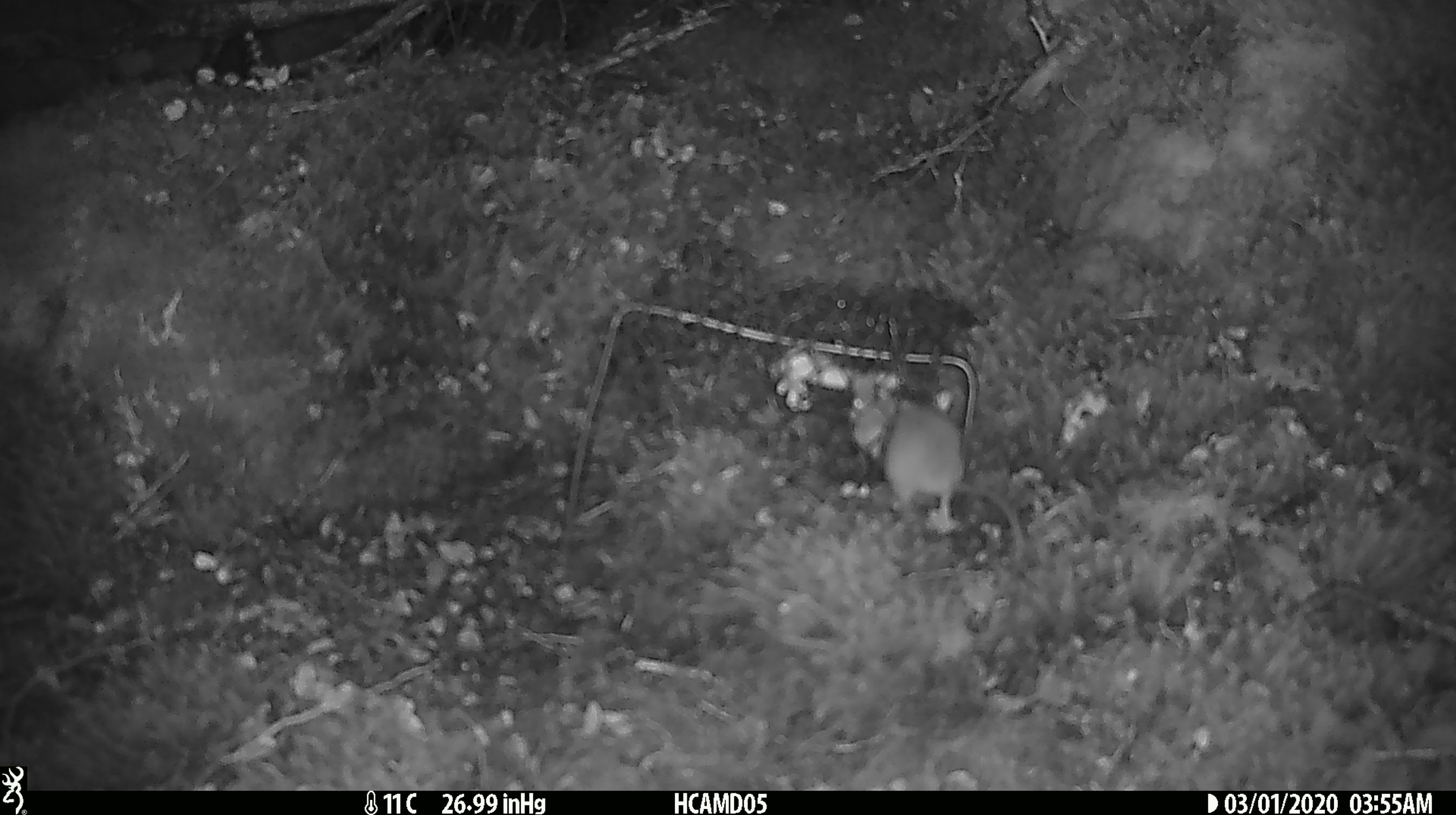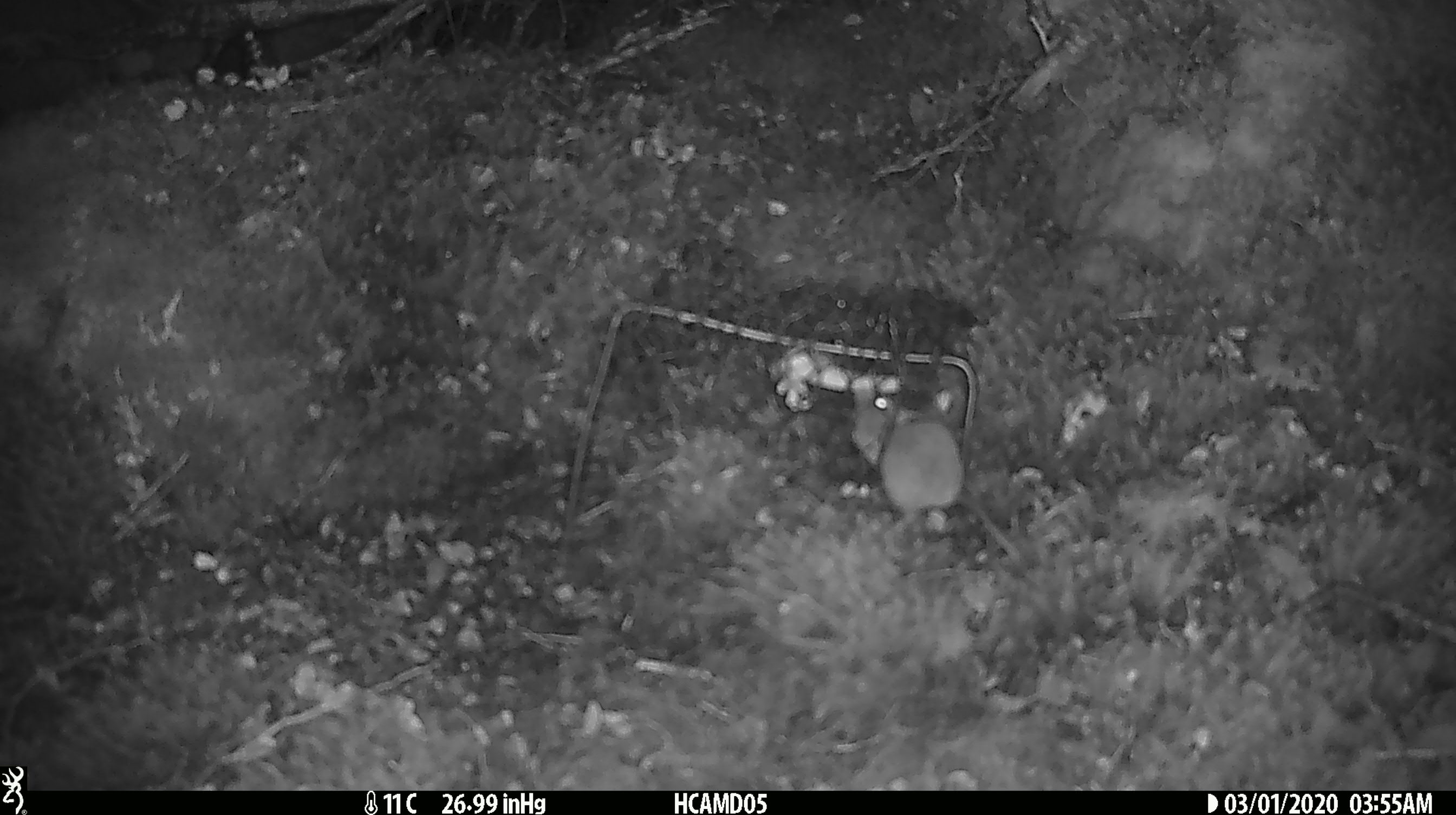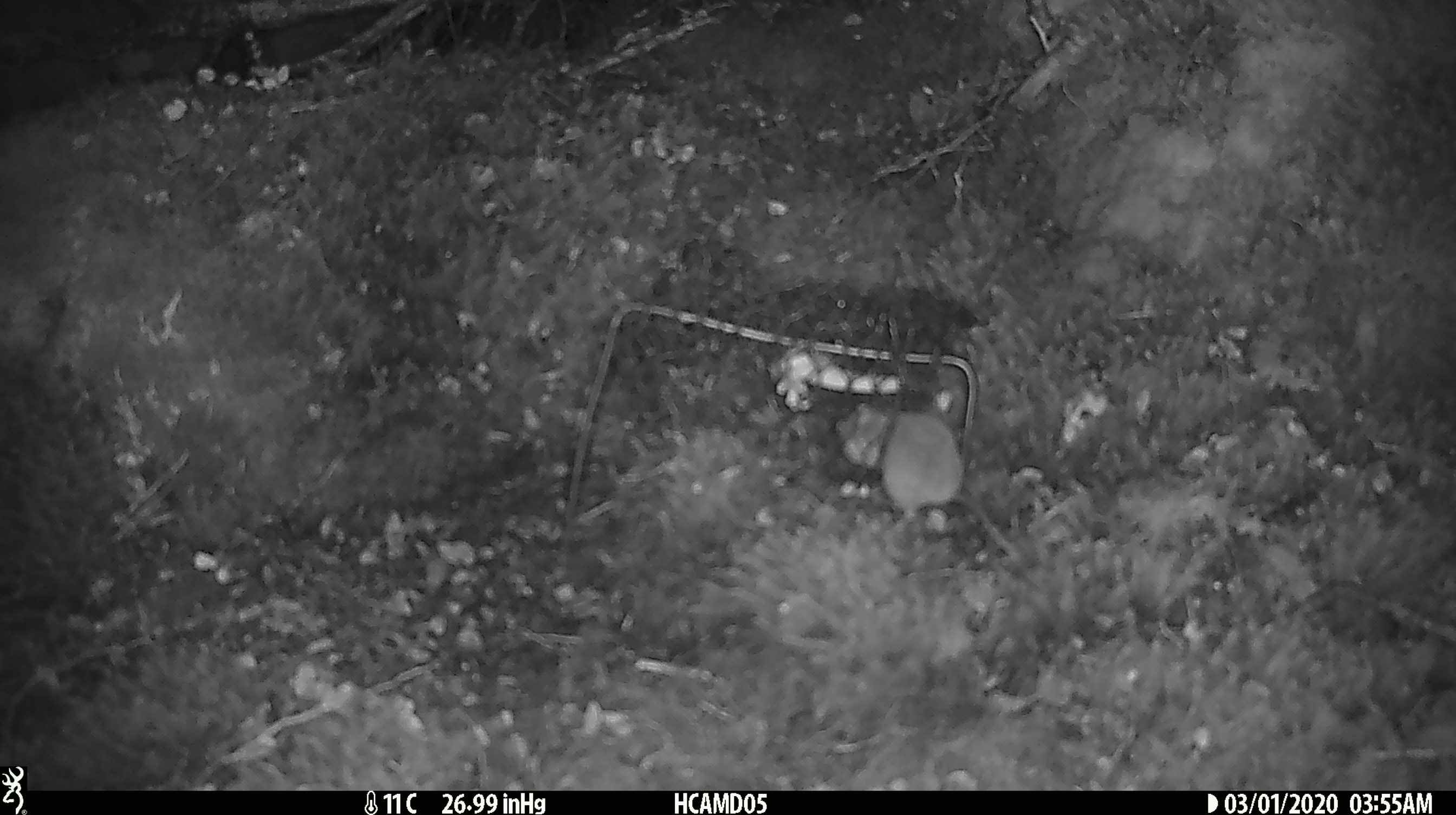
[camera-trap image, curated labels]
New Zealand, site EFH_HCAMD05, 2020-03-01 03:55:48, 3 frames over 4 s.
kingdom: Animalia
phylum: Chordata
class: Mammalia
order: Rodentia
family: Muridae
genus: Mus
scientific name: Mus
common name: mouse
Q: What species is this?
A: Mouse (Mus).